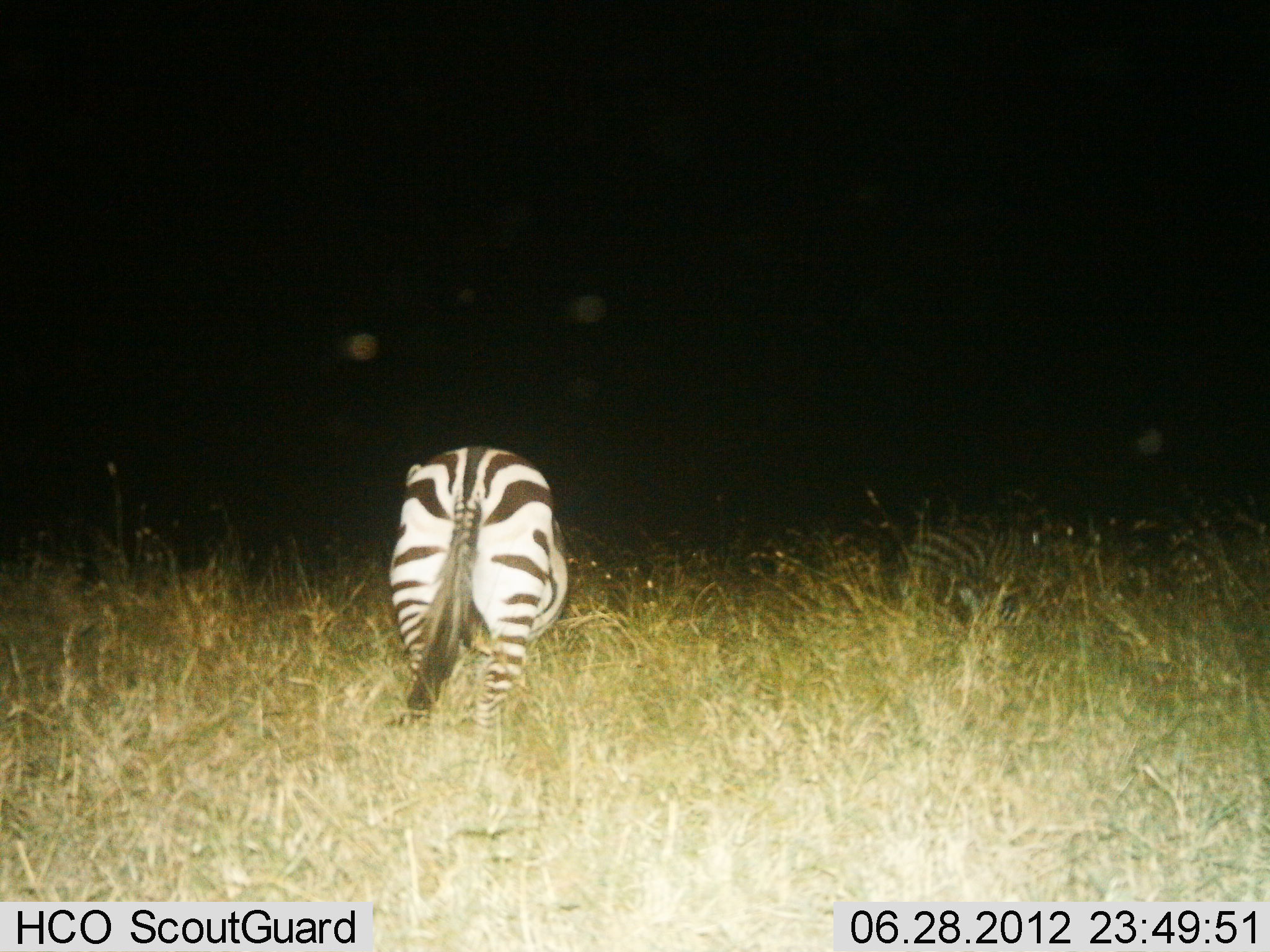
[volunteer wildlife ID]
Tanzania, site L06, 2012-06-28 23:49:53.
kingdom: Animalia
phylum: Chordata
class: Mammalia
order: Perissodactyla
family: Equidae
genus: Equus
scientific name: Equus quagga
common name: plains zebra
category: zebra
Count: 1.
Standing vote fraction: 60%.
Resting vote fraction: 10%.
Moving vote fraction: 20%.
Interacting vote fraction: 0%.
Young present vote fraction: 0%.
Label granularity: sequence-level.